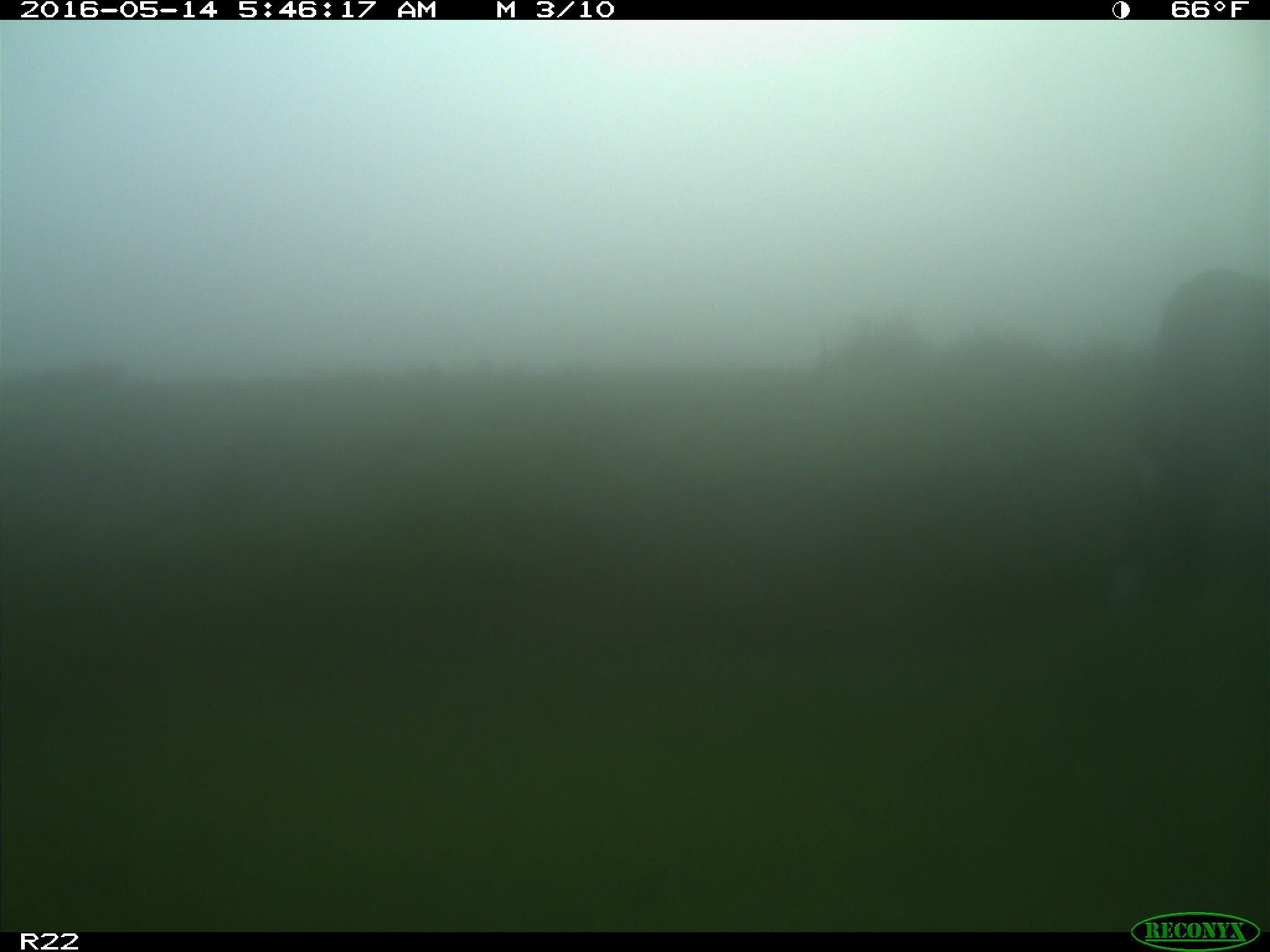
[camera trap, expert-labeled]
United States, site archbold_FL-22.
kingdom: Animalia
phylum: Chordata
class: Mammalia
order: Artiodactyla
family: Bovidae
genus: Bos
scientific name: Bos taurus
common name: domestic cow